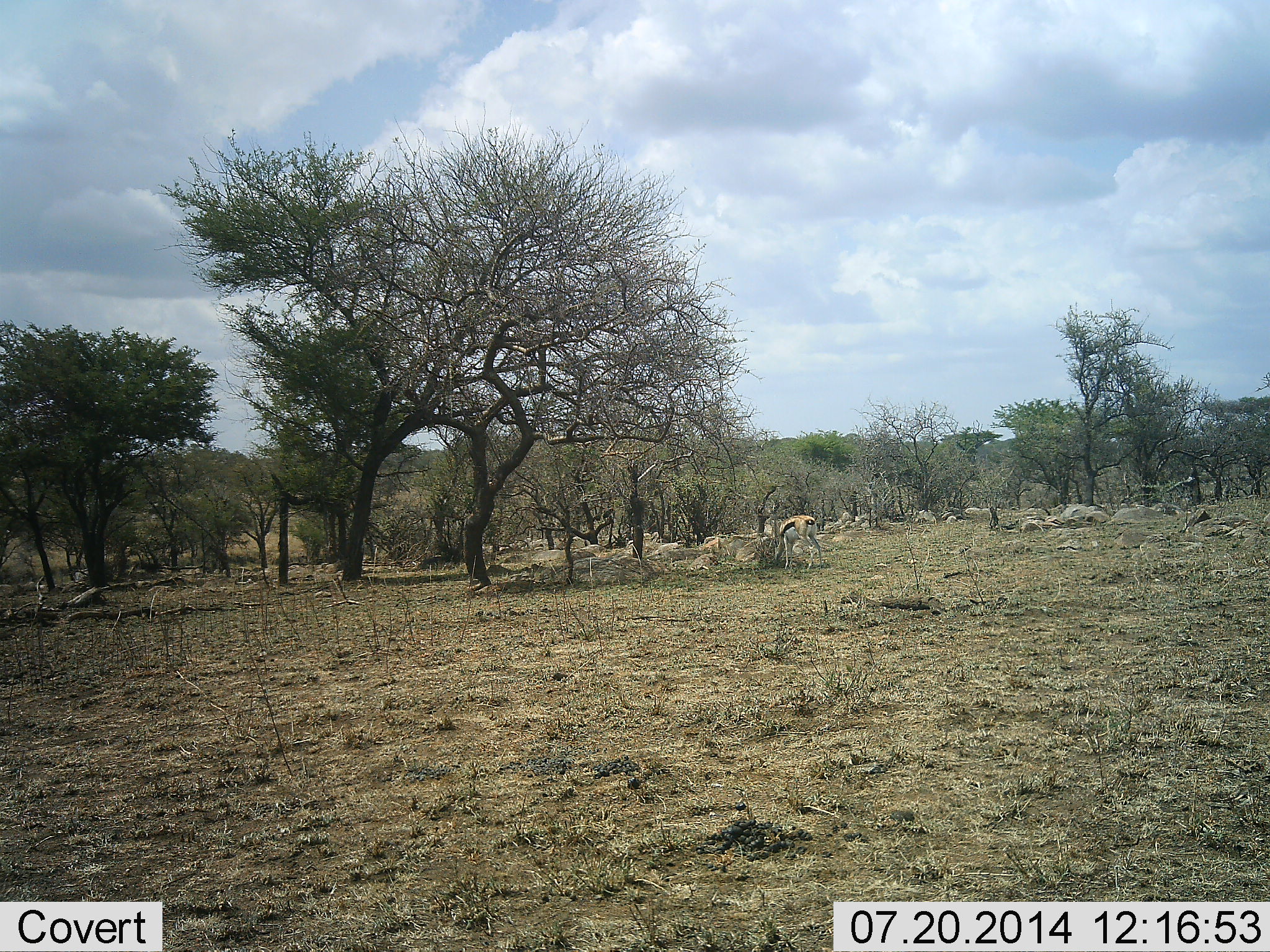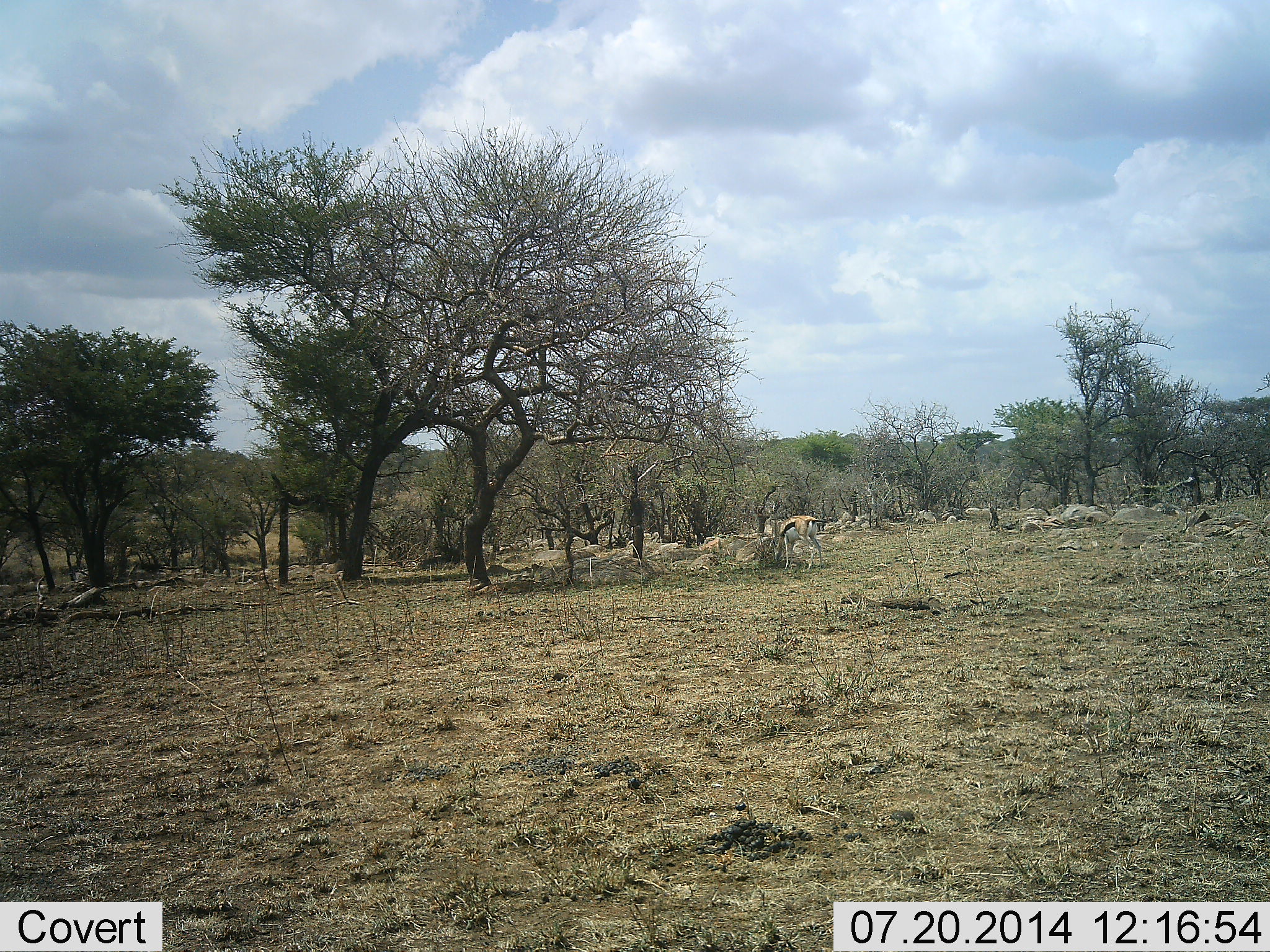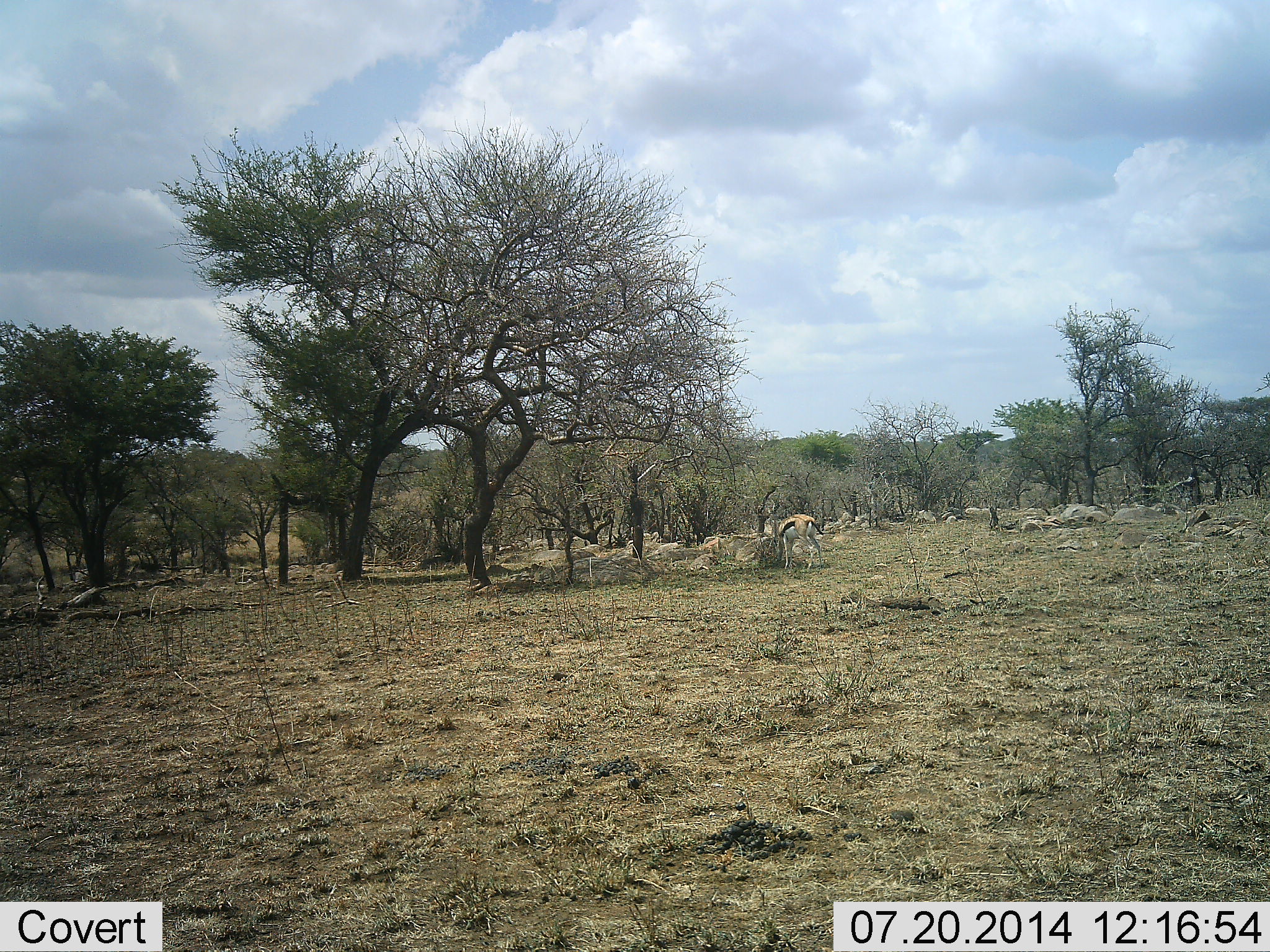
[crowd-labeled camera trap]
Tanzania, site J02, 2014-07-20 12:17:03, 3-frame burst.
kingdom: Animalia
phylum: Chordata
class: Mammalia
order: Artiodactyla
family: Bovidae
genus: Eudorcas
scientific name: Eudorcas thomsonii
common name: thomson's gazelle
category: gazellethomsons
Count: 1.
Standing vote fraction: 20%.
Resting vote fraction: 0%.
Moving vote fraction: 0%.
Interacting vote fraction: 0%.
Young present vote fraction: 0%.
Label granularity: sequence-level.